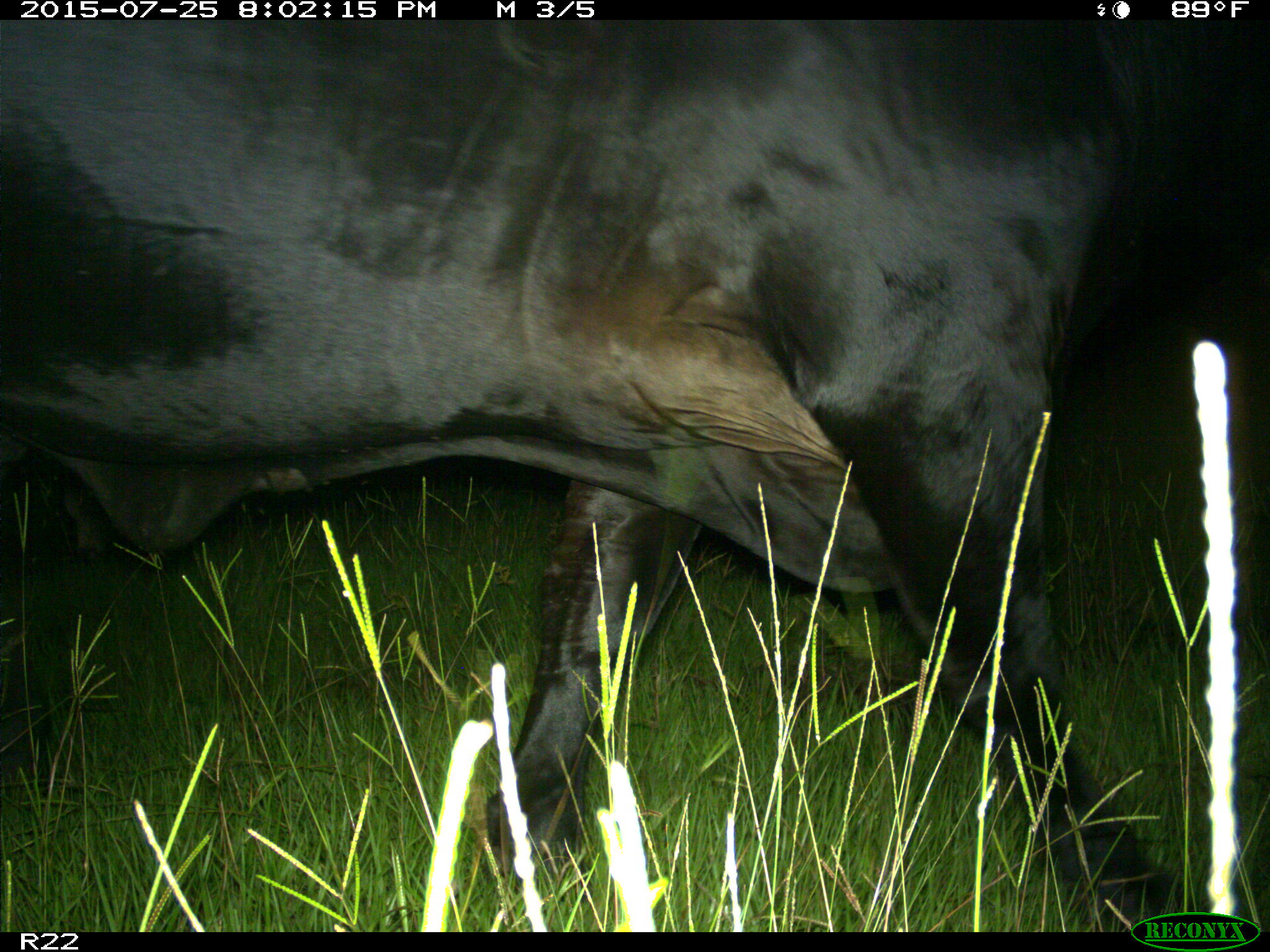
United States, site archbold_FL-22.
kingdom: Animalia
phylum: Chordata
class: Mammalia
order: Artiodactyla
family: Bovidae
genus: Bos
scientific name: Bos taurus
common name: domestic cow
Bos taurus (domestic cow).